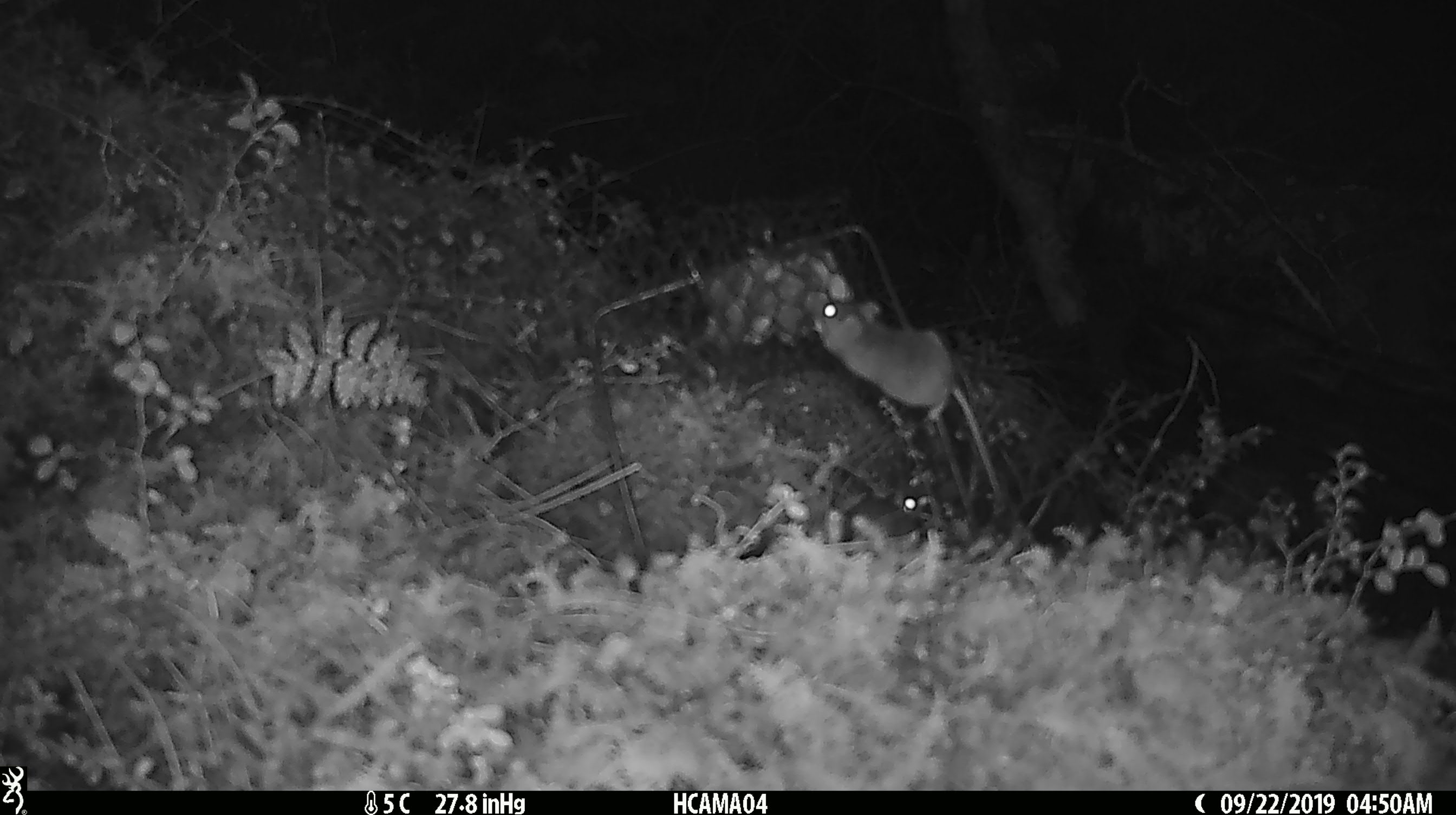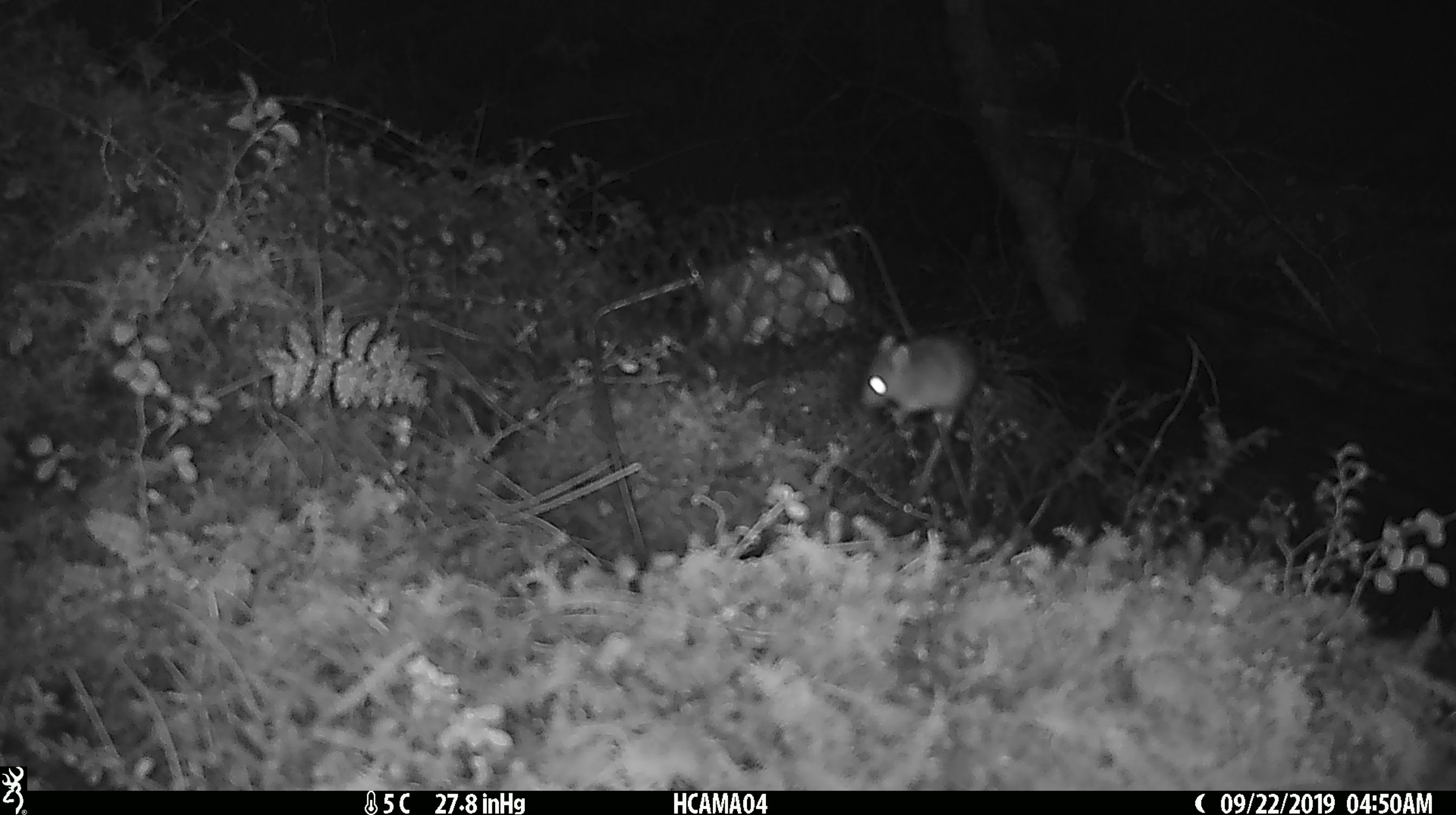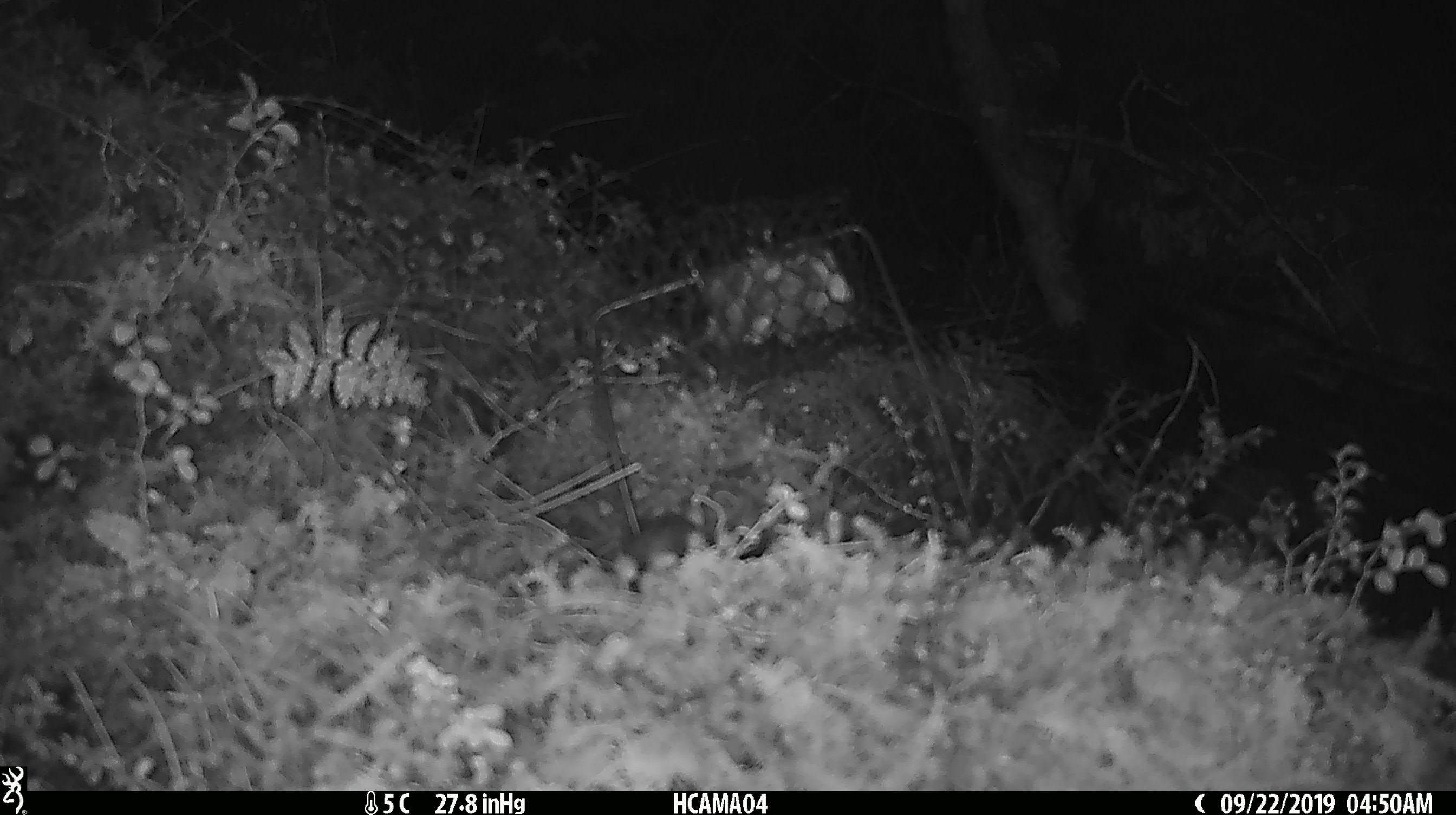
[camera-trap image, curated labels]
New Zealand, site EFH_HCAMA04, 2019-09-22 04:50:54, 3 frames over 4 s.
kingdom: Animalia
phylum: Chordata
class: Mammalia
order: Rodentia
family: Muridae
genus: Mus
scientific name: Mus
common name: mouse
Mouse (Mus).